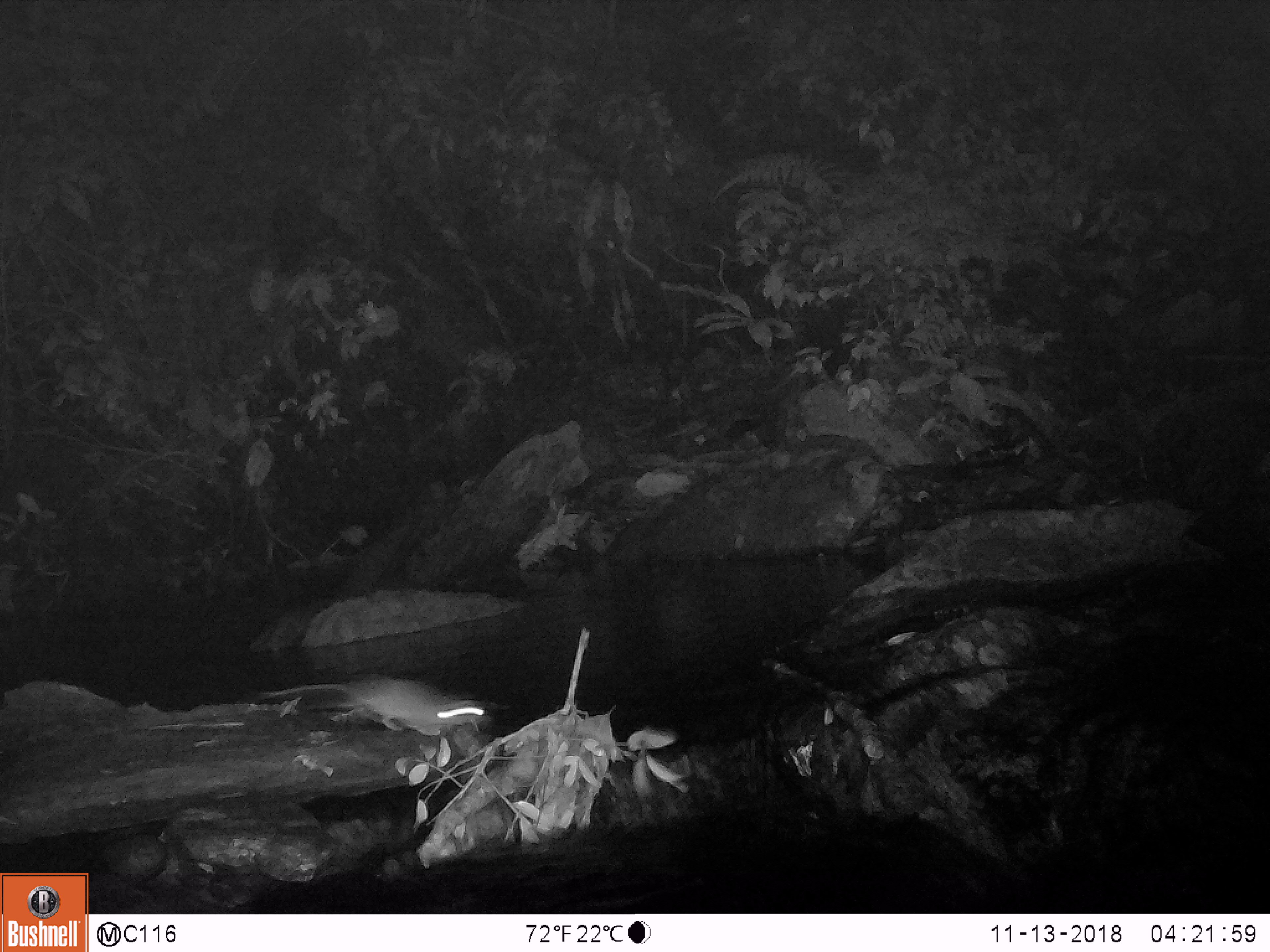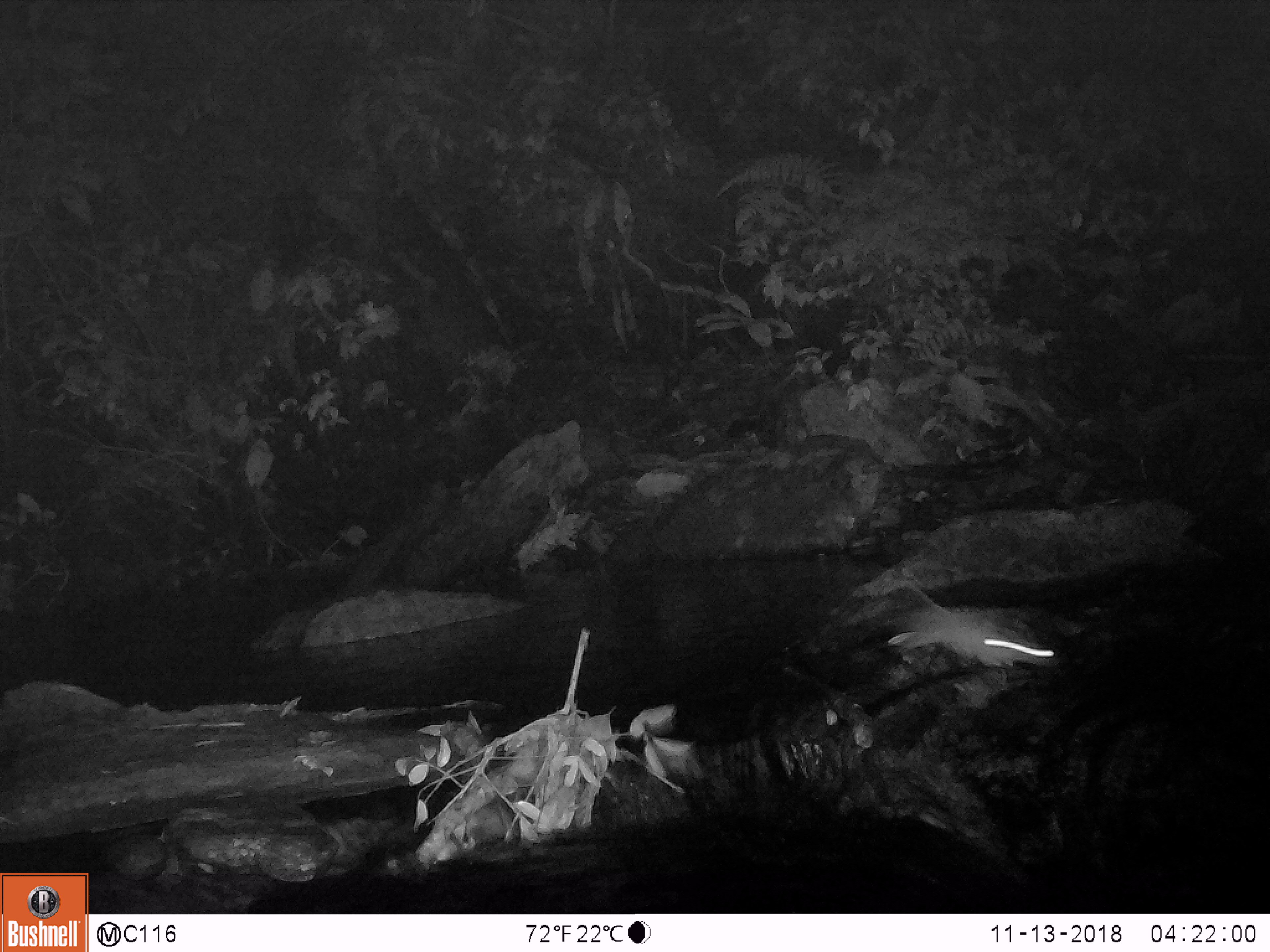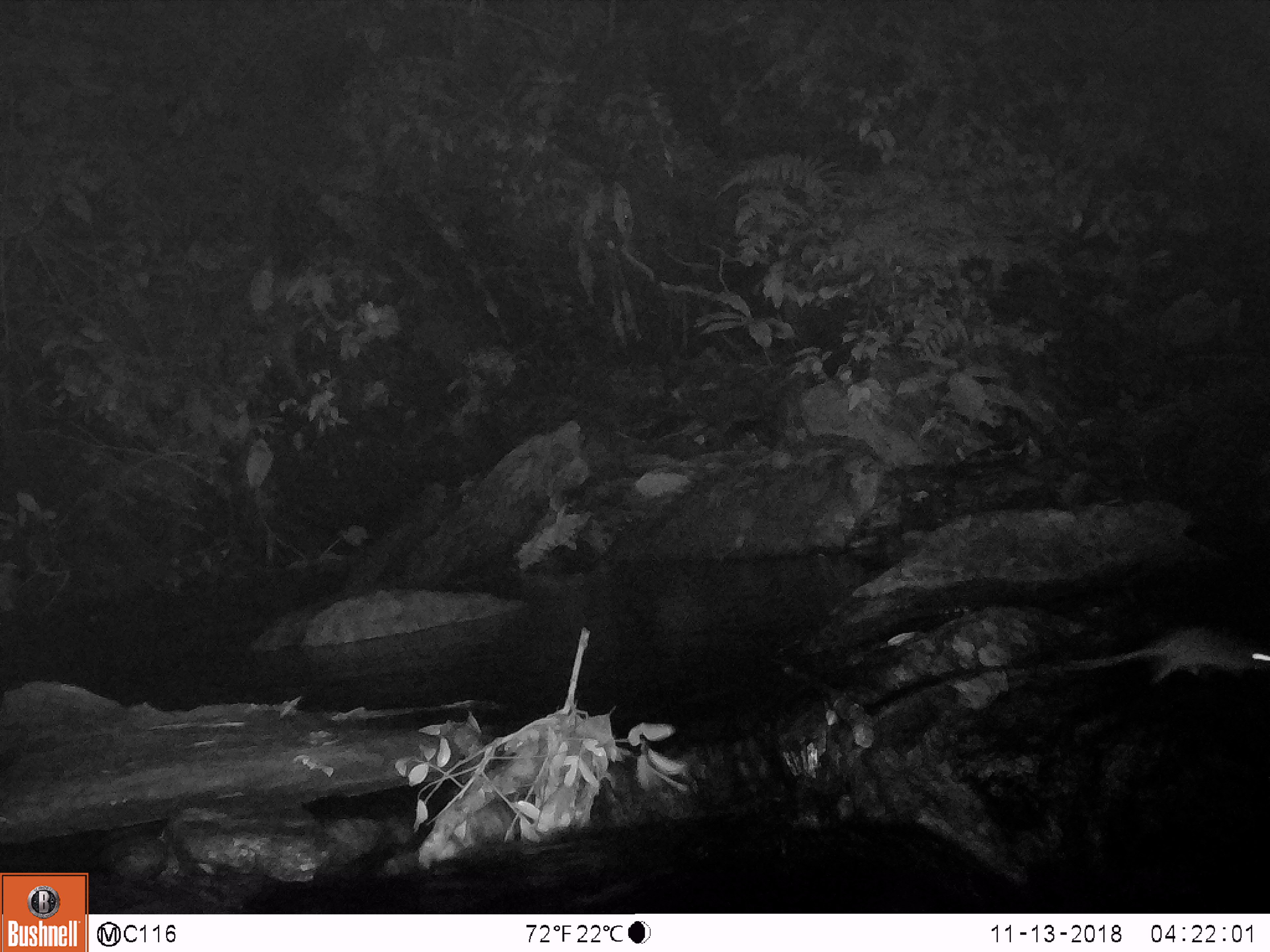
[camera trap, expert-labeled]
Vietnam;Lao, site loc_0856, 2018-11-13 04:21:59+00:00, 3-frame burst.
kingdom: Animalia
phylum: Chordata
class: Mammalia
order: Rodentia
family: Muridae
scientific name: Muridae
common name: old-world mice and rats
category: unidentified murid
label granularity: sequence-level